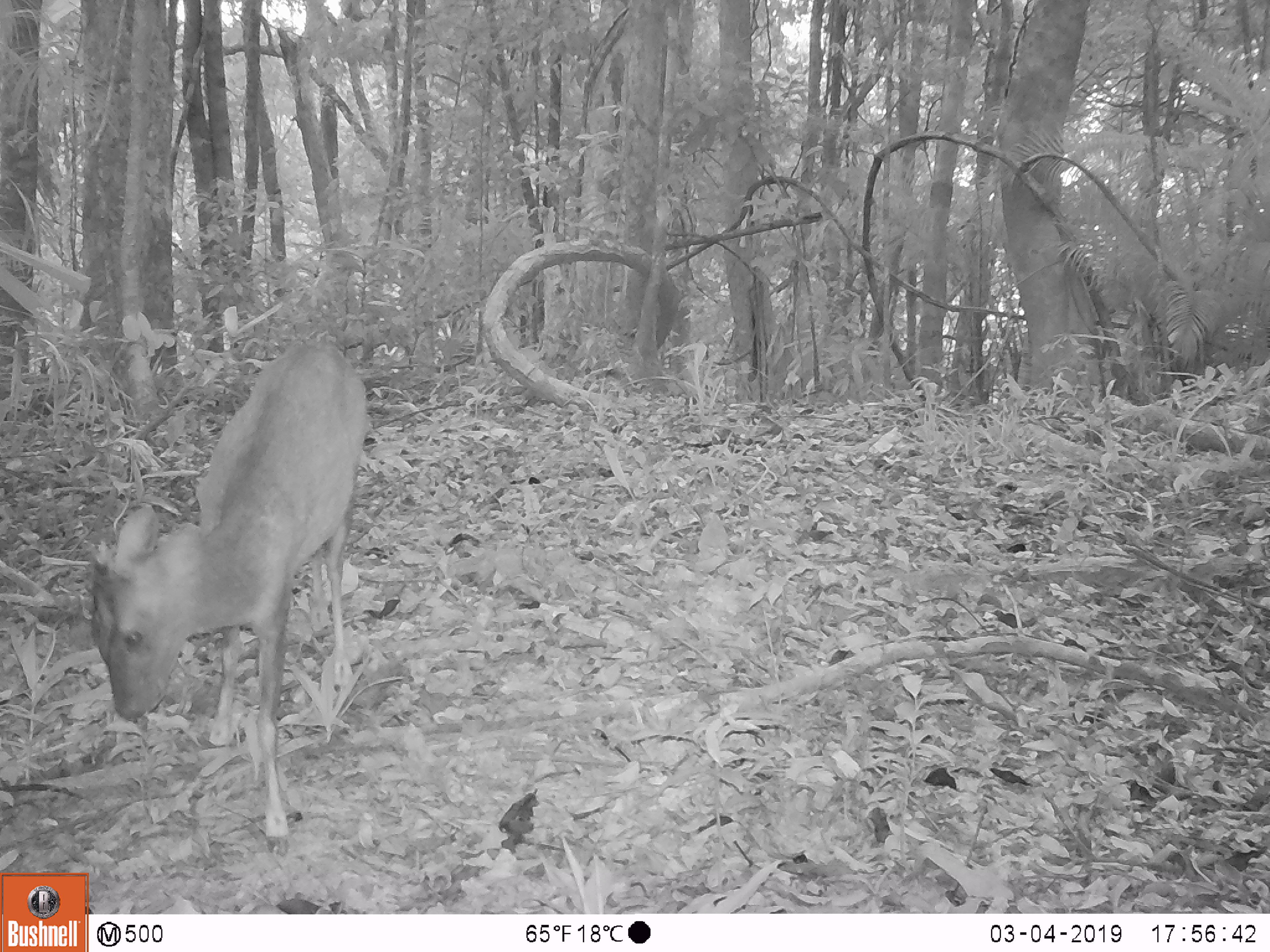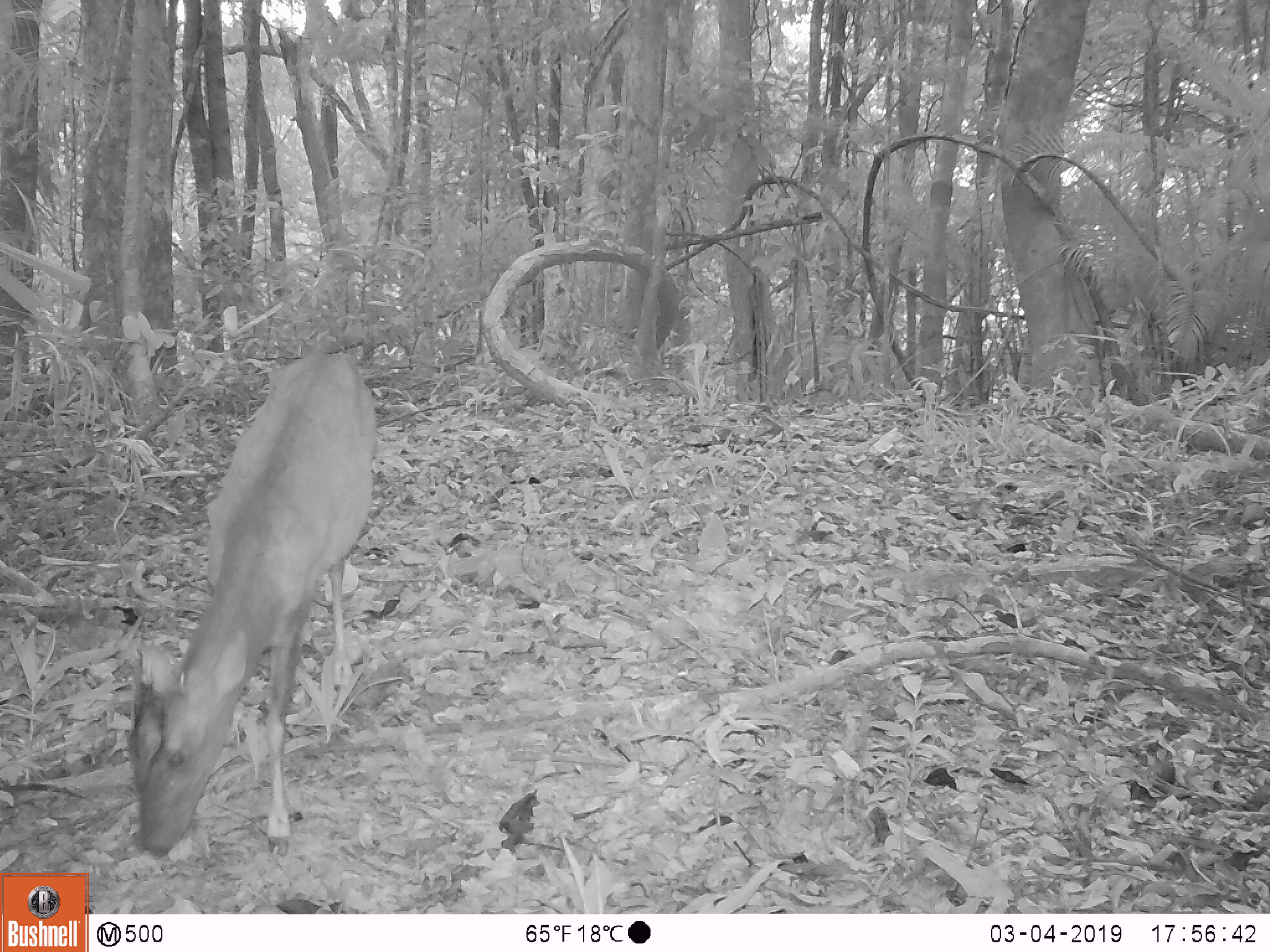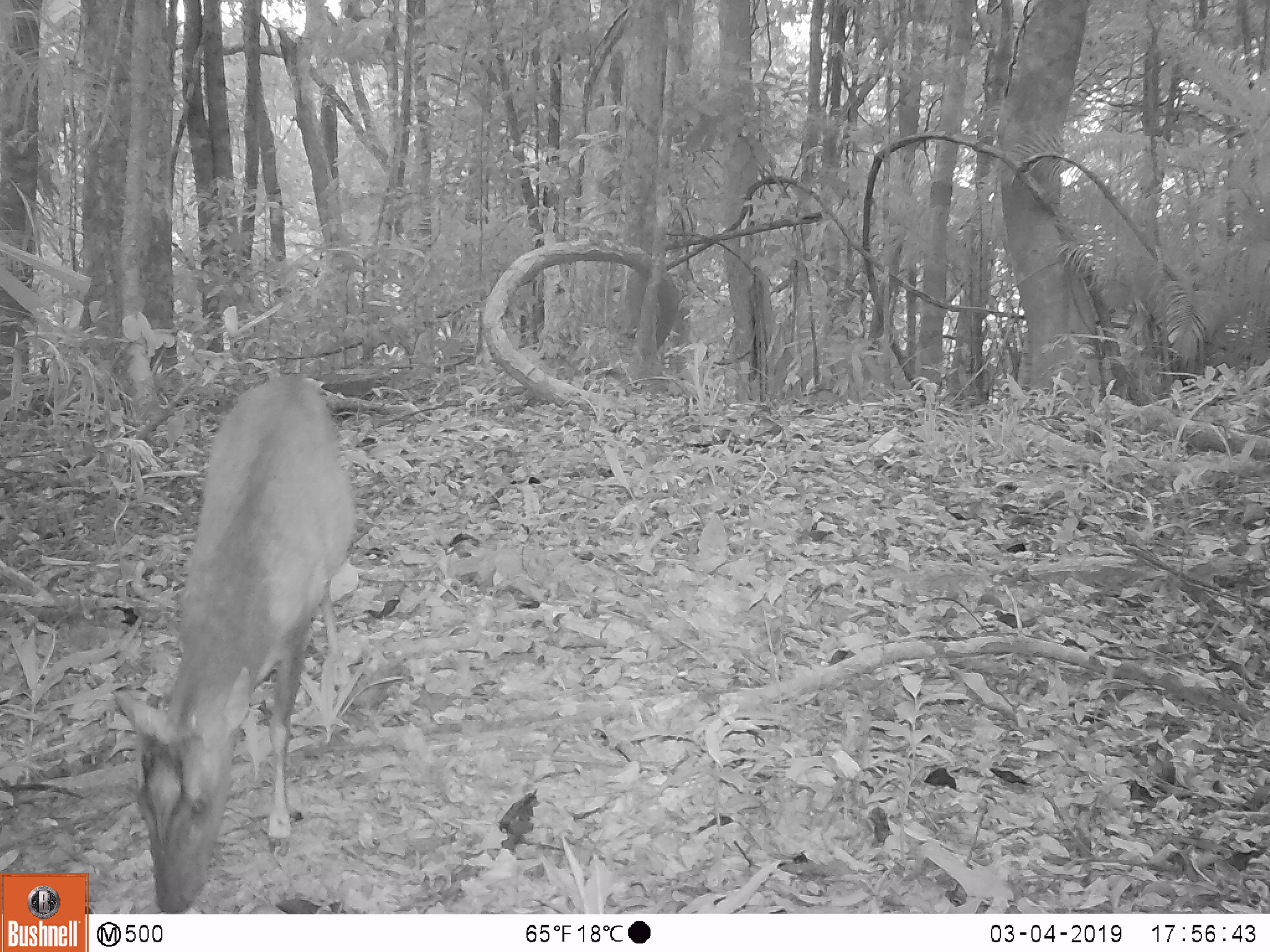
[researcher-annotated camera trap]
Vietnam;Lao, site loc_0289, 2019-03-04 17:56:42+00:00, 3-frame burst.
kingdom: Animalia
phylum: Chordata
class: Mammalia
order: Artiodactyla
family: Cervidae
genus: Muntiacus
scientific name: Muntiacus rooseveltorum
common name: roosevelt's muntjac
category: roosevelts muntjac group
Roosevelts muntjac group (roosevelt's muntjac) (Muntiacus rooseveltorum). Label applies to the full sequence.